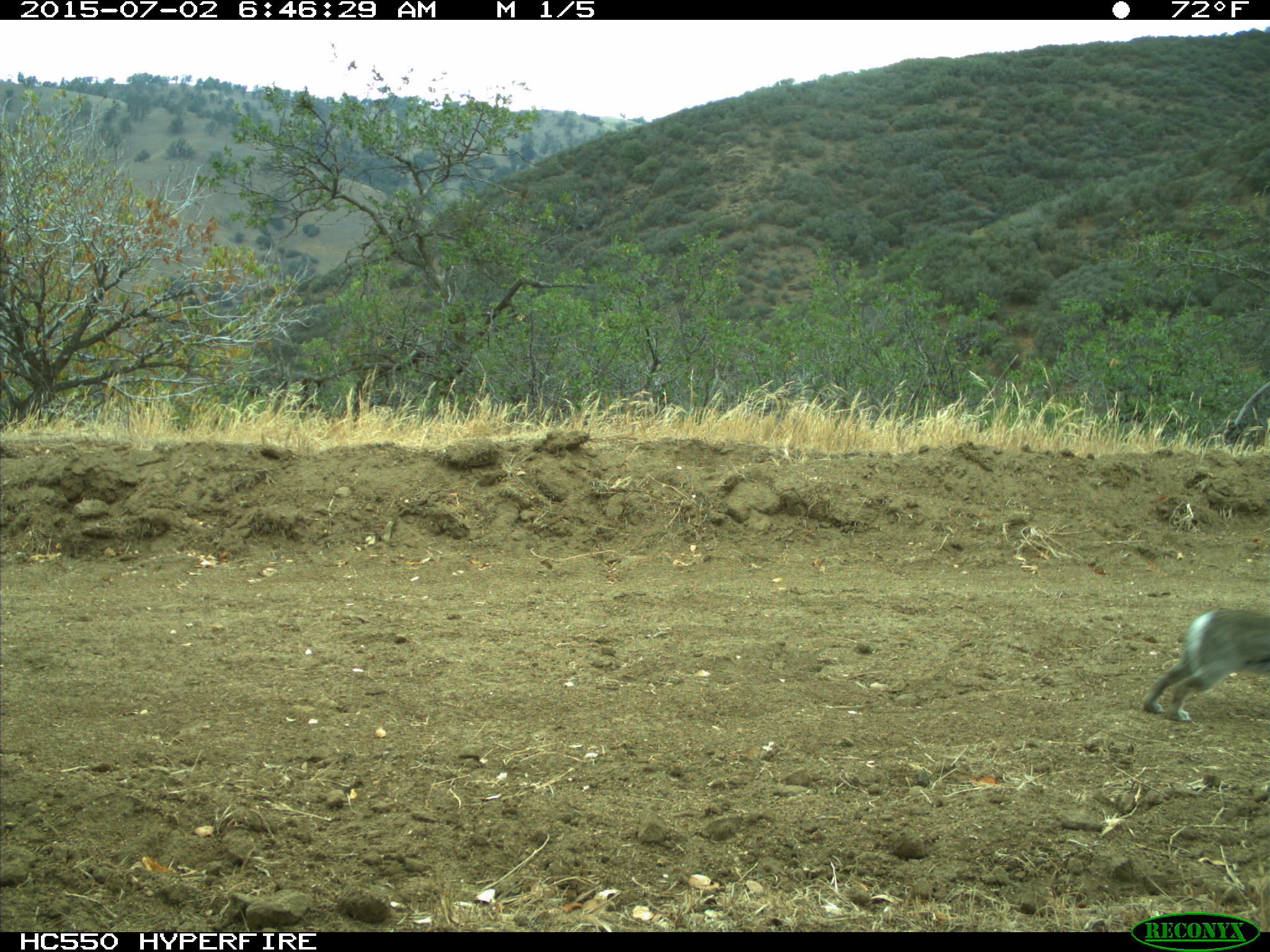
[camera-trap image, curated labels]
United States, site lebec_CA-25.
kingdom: Animalia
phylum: Chordata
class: Mammalia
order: Lagomorpha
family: Leporidae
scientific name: Leporidae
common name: rabbits and hares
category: unidentified rabbit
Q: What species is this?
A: Unidentified rabbit (rabbits and hares) (Leporidae).